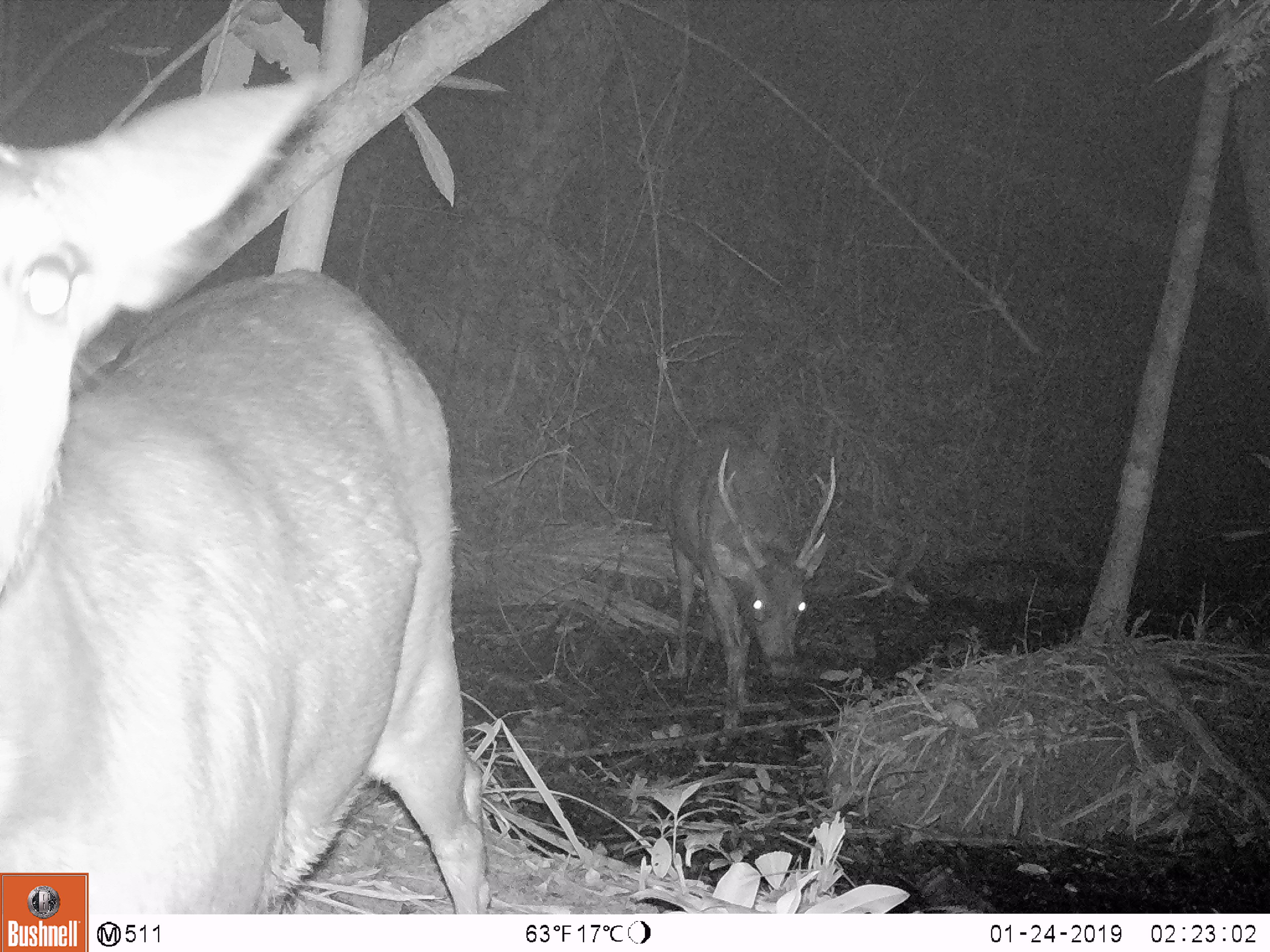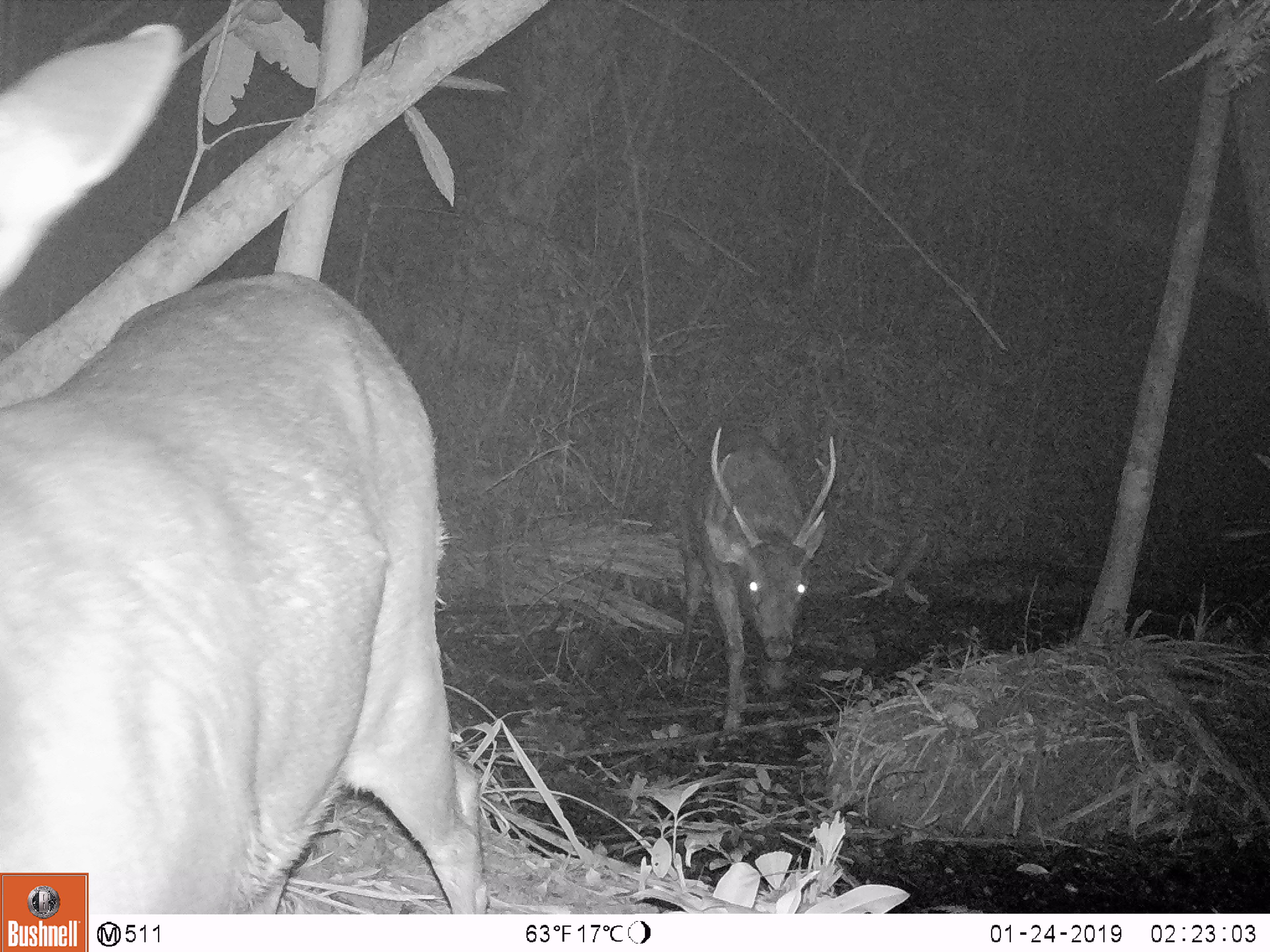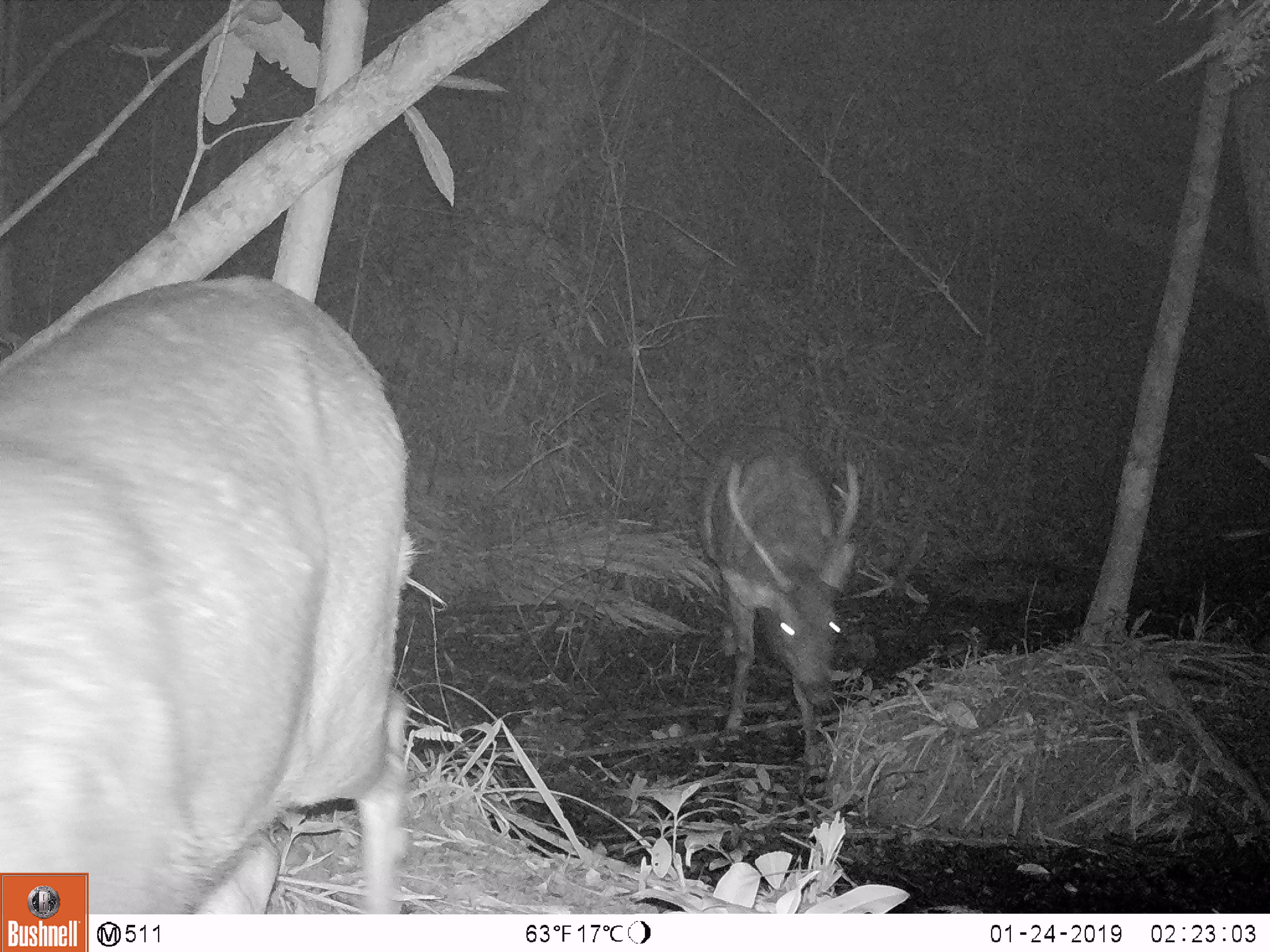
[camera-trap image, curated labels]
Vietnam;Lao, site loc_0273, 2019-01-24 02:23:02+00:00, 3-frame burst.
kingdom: Animalia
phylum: Chordata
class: Mammalia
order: Artiodactyla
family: Cervidae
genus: Rusa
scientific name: Rusa unicolor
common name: sambar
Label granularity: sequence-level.